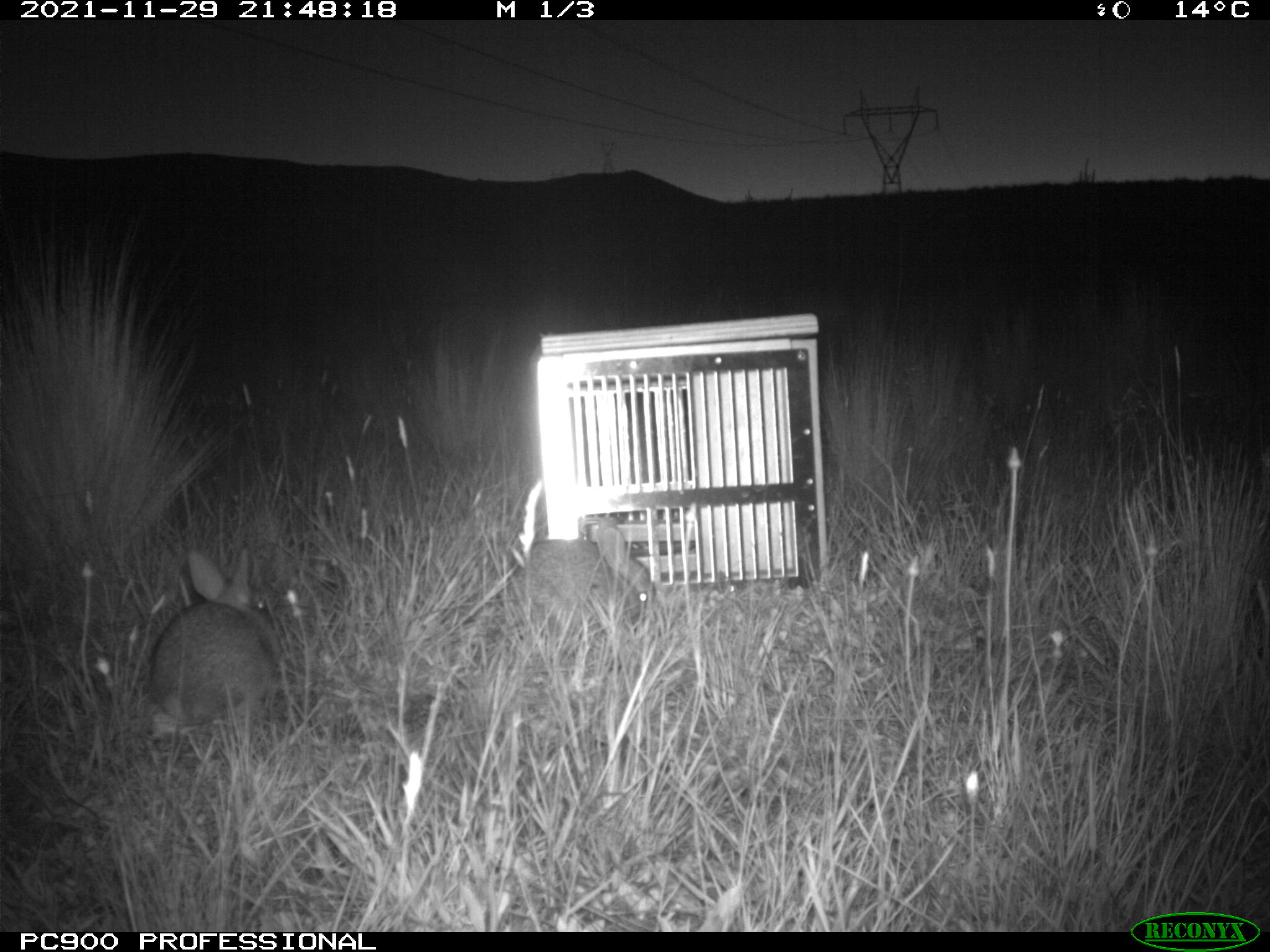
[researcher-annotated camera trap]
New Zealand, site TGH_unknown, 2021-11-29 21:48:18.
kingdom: Animalia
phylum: Chordata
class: Mammalia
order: Lagomorpha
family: Leporidae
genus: Oryctolagus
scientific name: Oryctolagus cuniculus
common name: european rabbit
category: rabbit